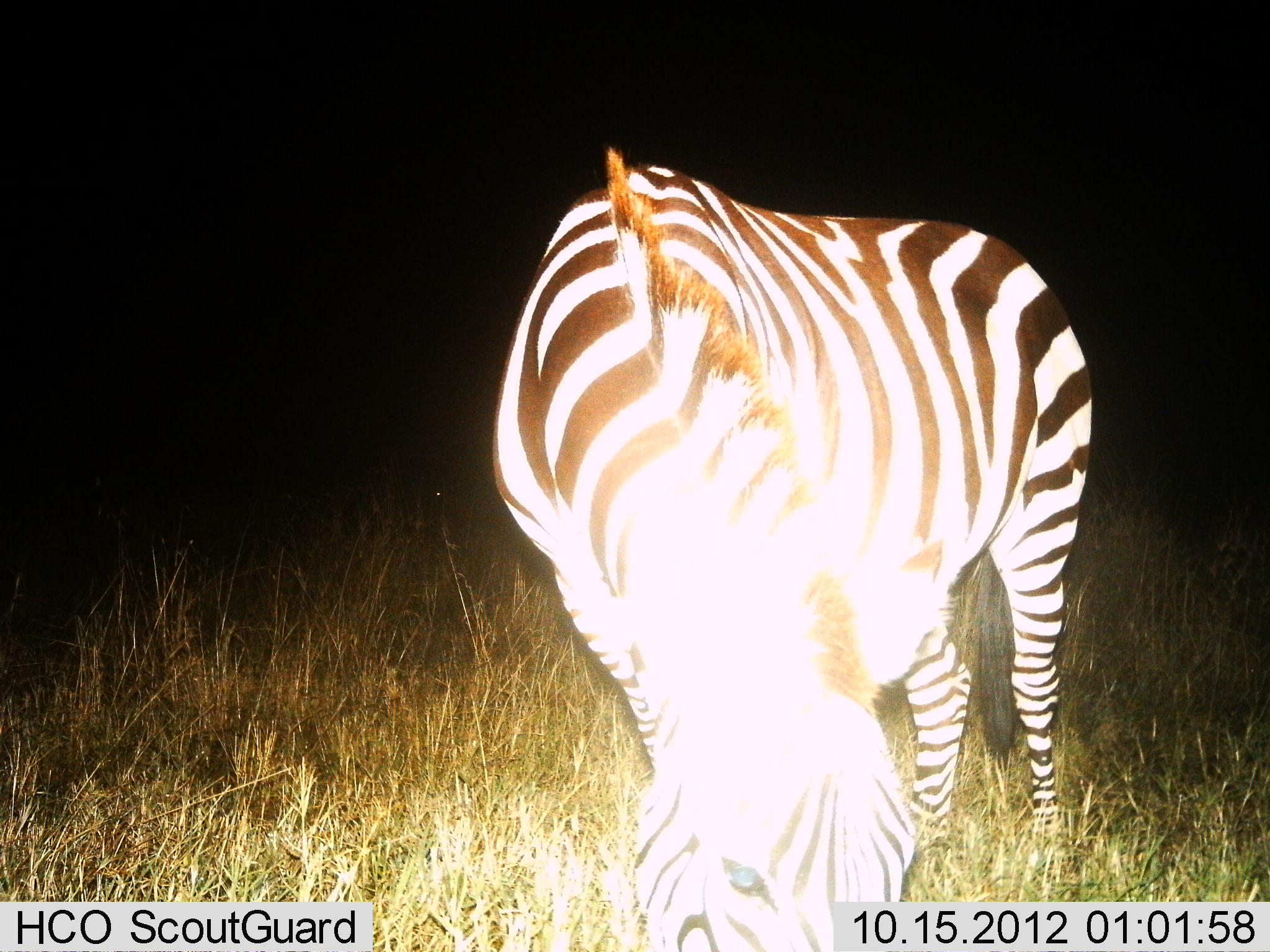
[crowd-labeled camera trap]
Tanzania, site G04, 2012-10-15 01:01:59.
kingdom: Animalia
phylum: Chordata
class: Mammalia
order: Perissodactyla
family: Equidae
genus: Equus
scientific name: Equus quagga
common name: plains zebra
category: zebra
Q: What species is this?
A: Zebra (plains zebra) (Equus quagga).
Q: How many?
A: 1.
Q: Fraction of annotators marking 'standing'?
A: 40%.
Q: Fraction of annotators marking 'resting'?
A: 0%.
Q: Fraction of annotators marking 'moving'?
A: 0%.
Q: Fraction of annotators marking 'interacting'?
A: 0%.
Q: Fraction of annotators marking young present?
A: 0%.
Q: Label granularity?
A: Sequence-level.